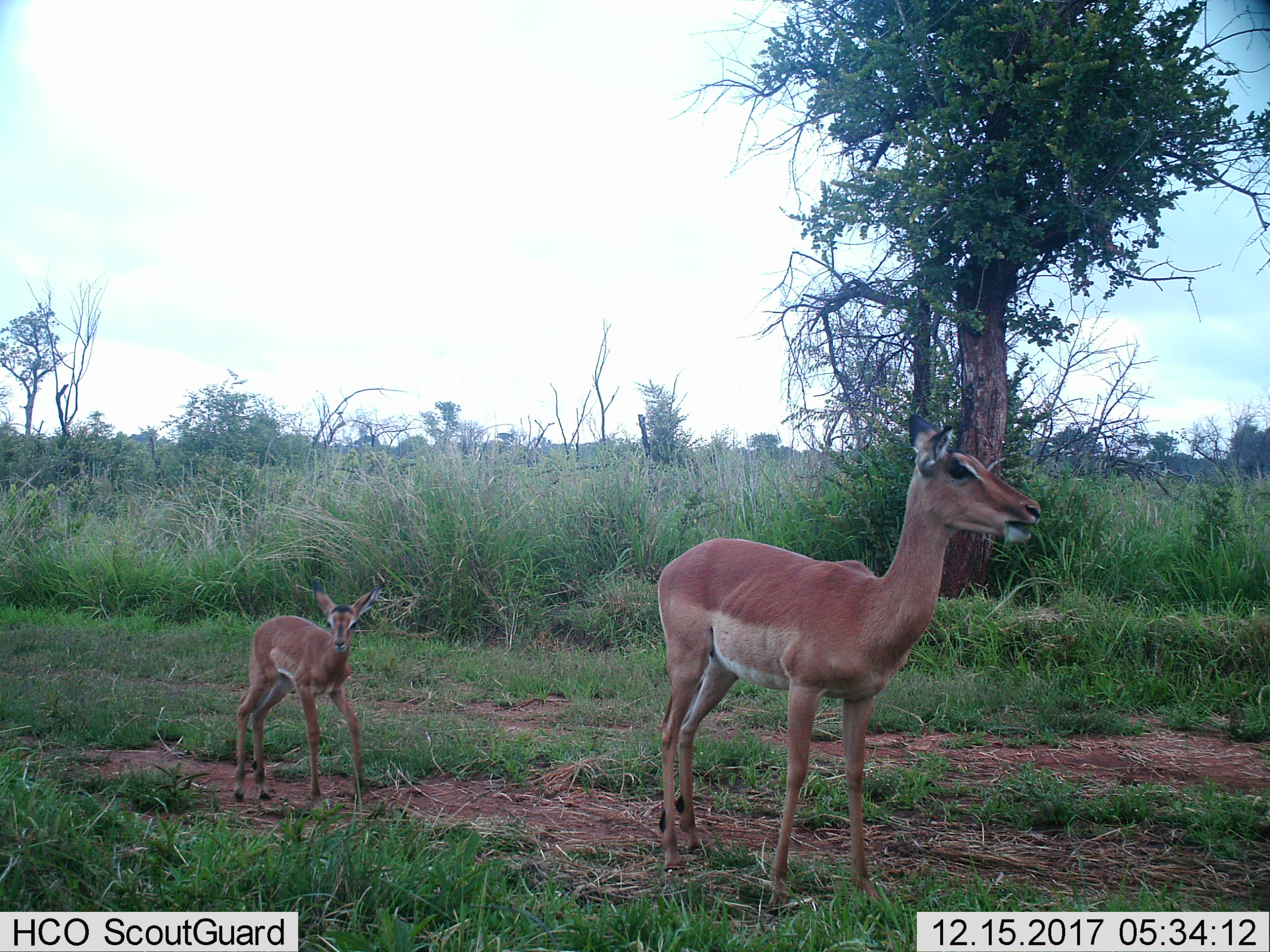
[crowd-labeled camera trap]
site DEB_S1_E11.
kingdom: Animalia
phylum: Chordata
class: Mammalia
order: Artiodactyla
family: Bovidae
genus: Aepyceros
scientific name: Aepyceros melampus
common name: impala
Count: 2.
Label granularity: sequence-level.